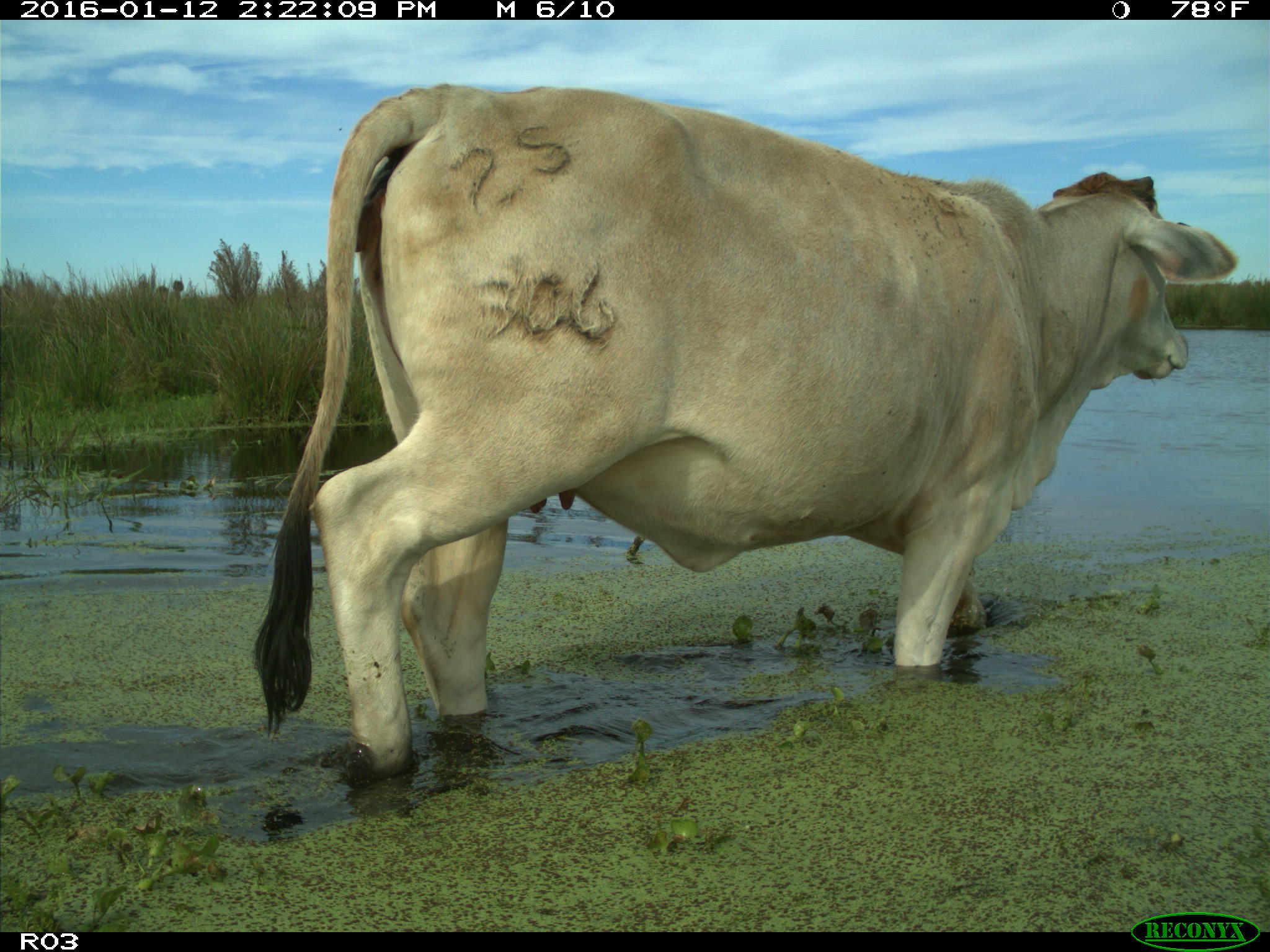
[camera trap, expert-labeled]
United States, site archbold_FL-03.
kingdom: Animalia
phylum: Chordata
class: Mammalia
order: Artiodactyla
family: Bovidae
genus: Bos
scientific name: Bos taurus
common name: domestic cow